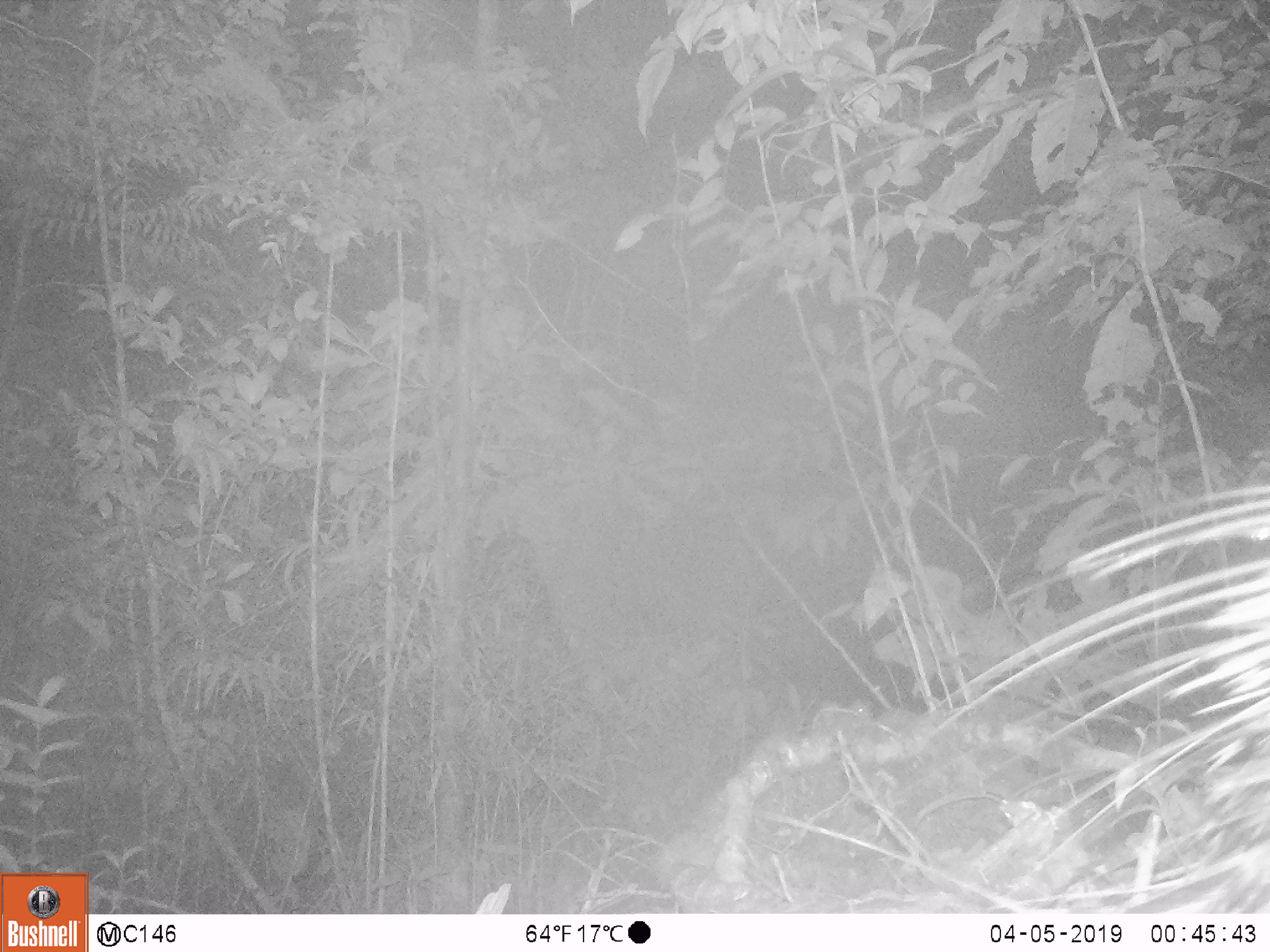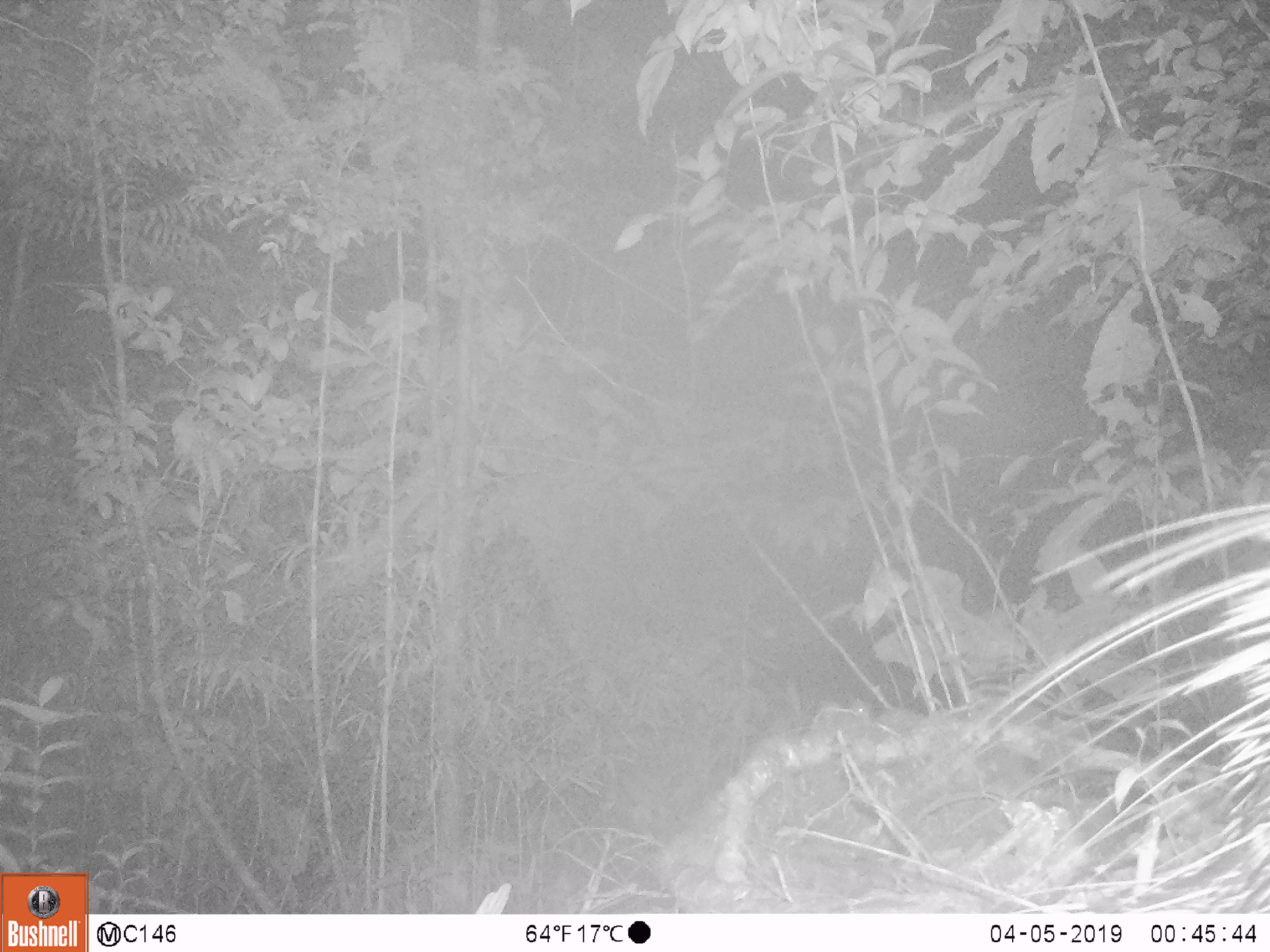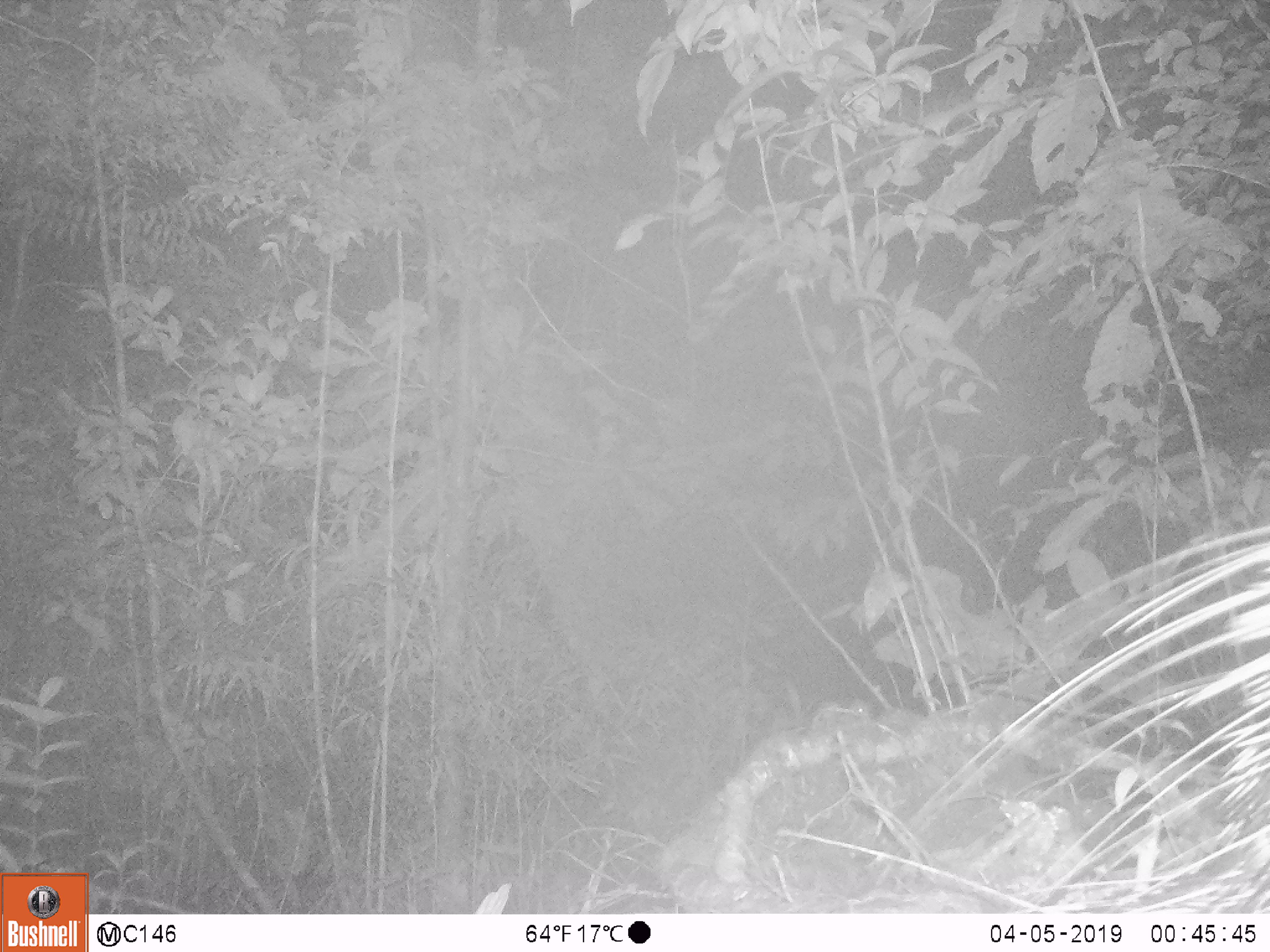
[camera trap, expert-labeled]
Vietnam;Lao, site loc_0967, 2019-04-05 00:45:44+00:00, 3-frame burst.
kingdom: Animalia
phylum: Chordata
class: Mammalia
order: Rodentia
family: Hystricidae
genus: Hystrix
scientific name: Hystrix brachyura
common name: malayan porcupine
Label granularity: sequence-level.